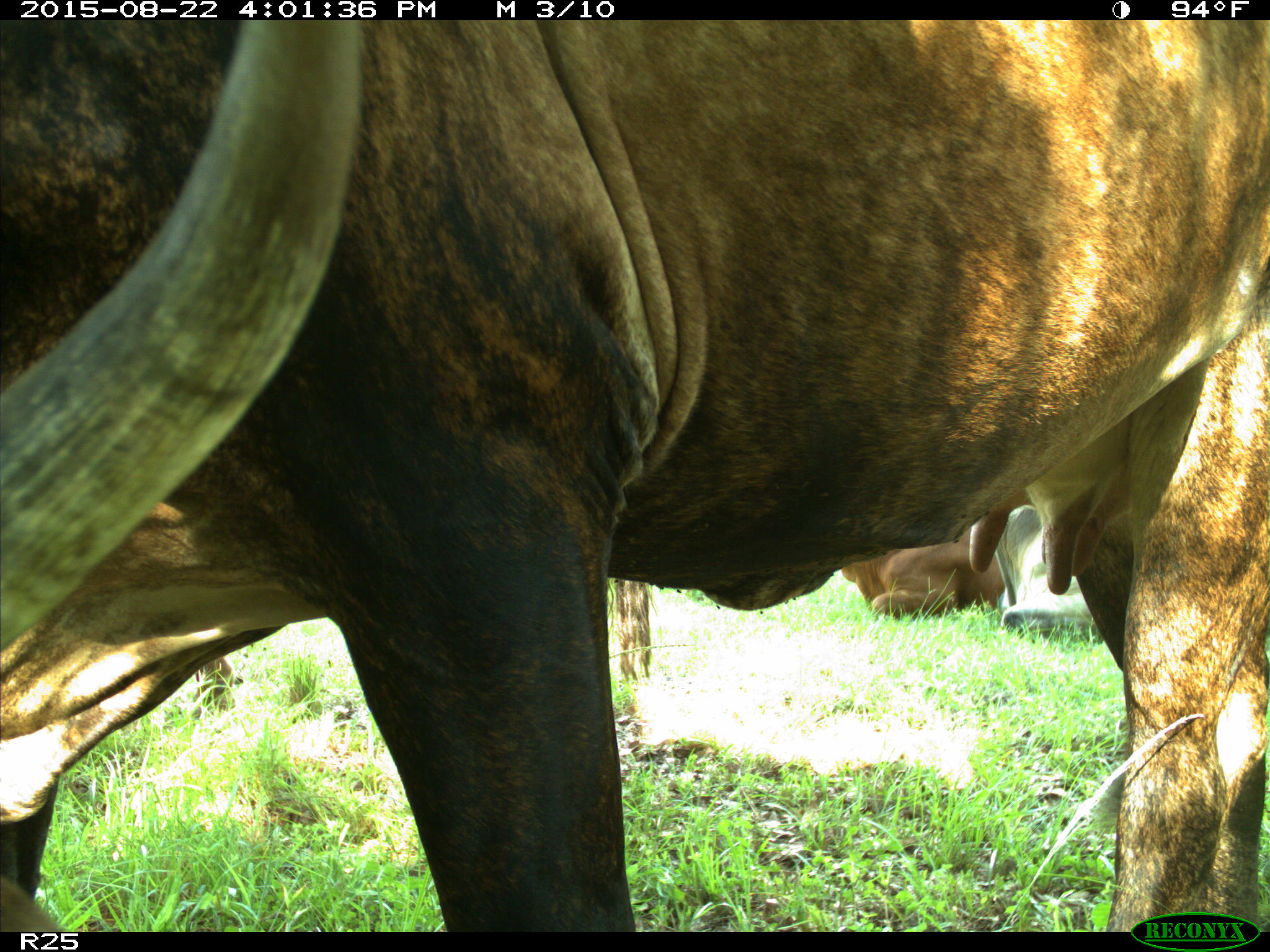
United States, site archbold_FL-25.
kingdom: Animalia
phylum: Chordata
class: Mammalia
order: Artiodactyla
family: Bovidae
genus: Bos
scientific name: Bos taurus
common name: domestic cow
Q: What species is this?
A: Bos taurus (domestic cow).